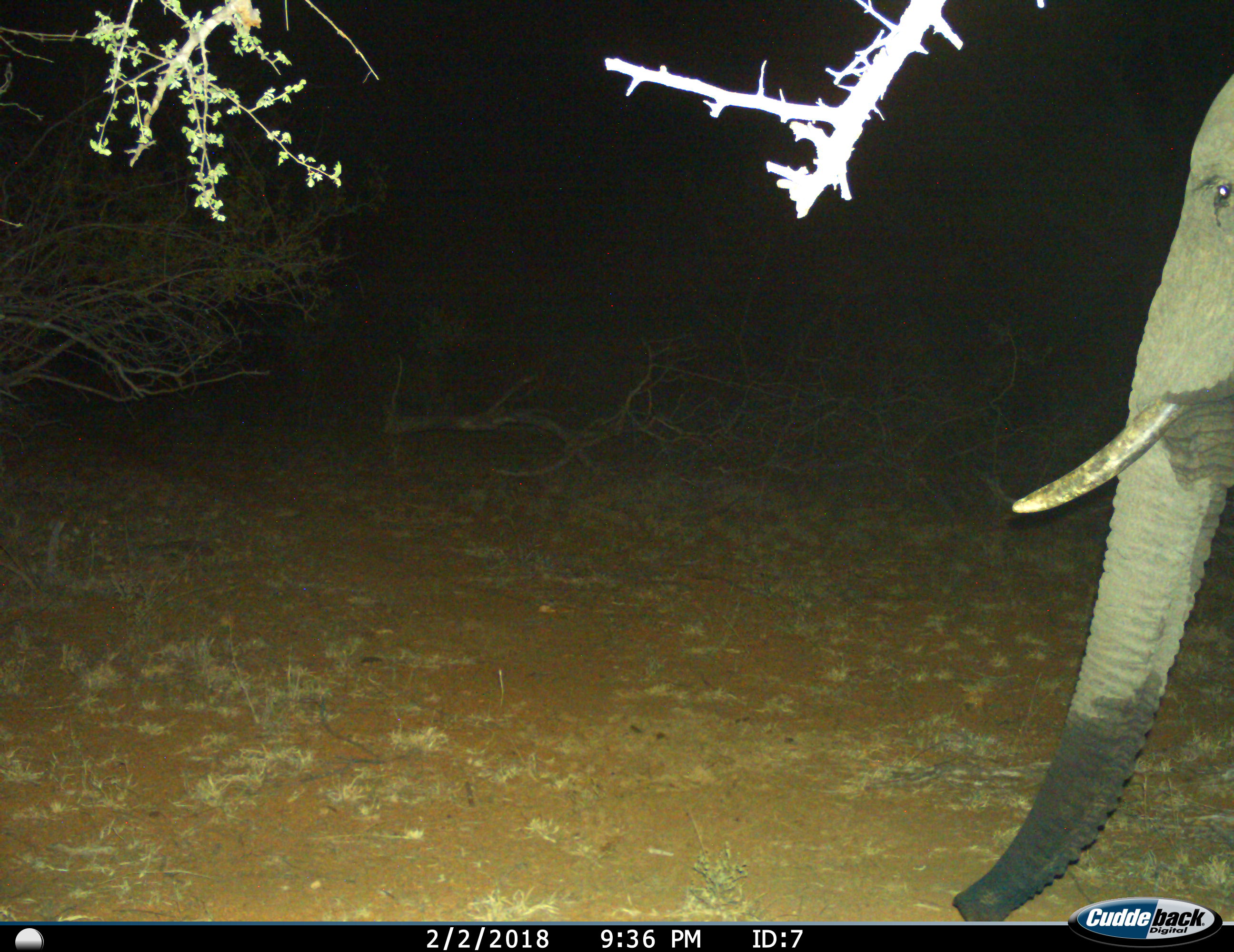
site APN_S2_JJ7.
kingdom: Animalia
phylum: Chordata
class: Mammalia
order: Proboscidea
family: Elephantidae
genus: Loxodonta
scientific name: Loxodonta africana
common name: african bush elephant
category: elephant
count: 1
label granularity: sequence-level